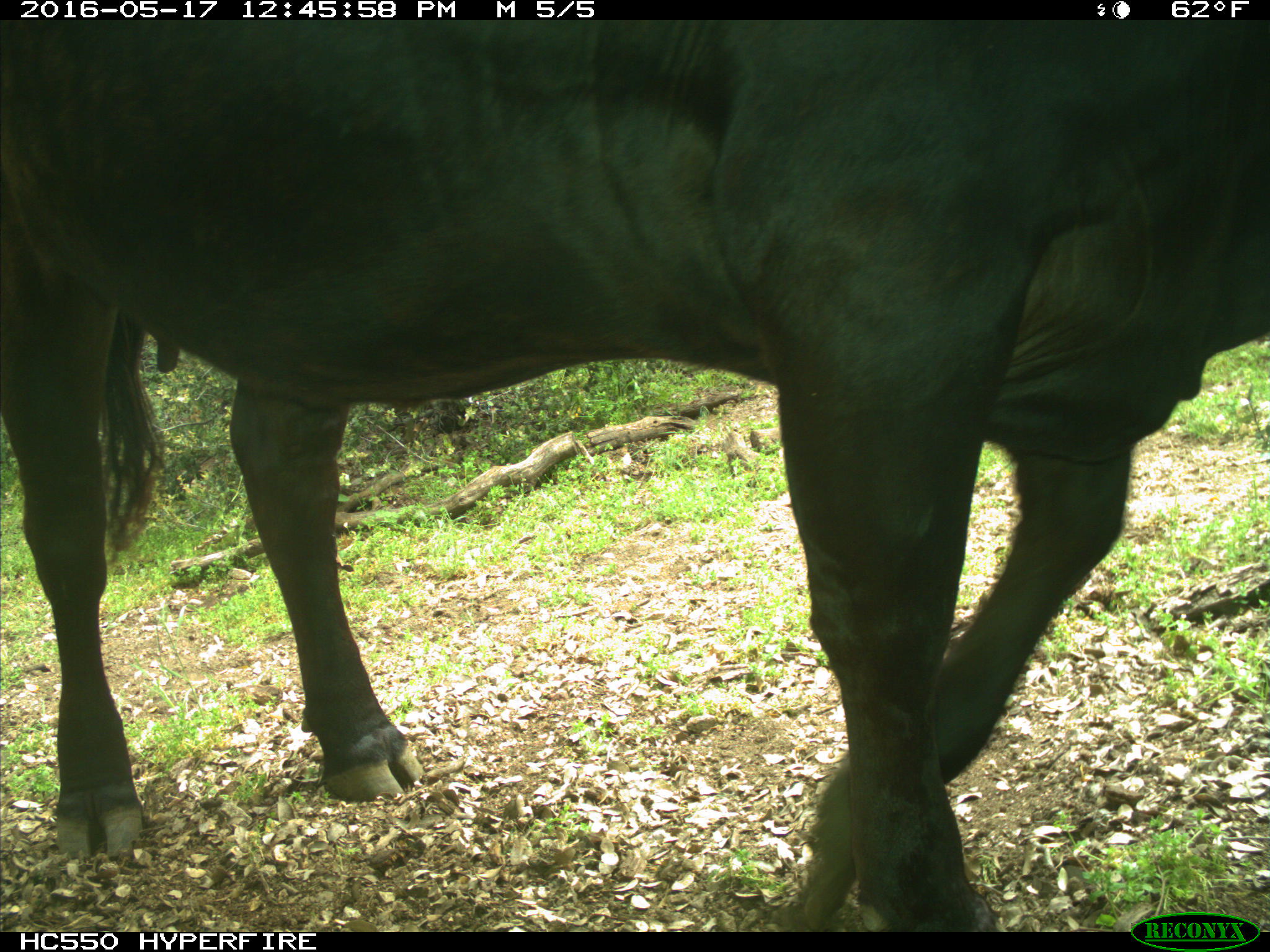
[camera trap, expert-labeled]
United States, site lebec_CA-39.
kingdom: Animalia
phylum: Chordata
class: Mammalia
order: Artiodactyla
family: Bovidae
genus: Bos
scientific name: Bos taurus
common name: domestic cow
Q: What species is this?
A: Bos taurus (domestic cow).